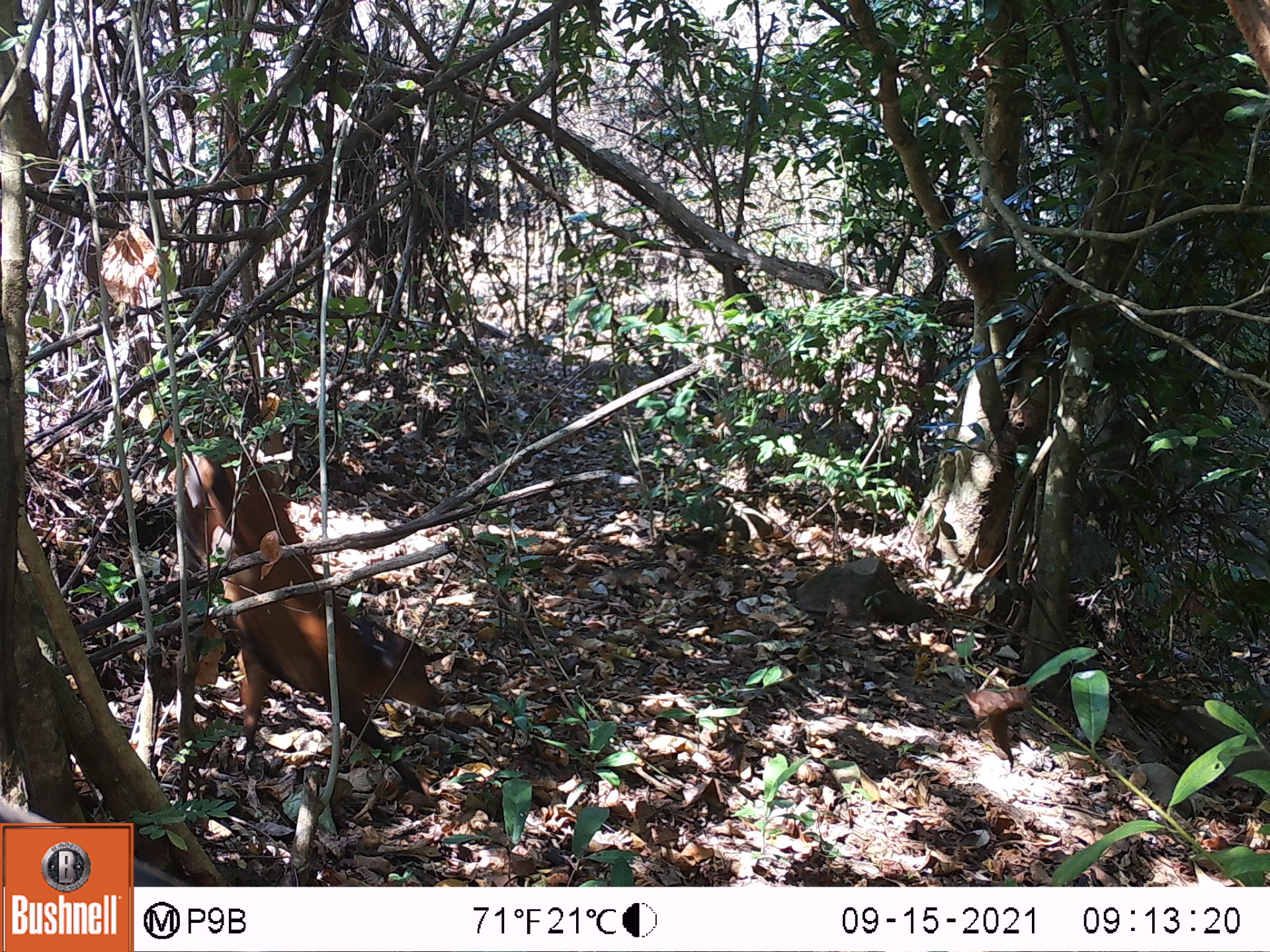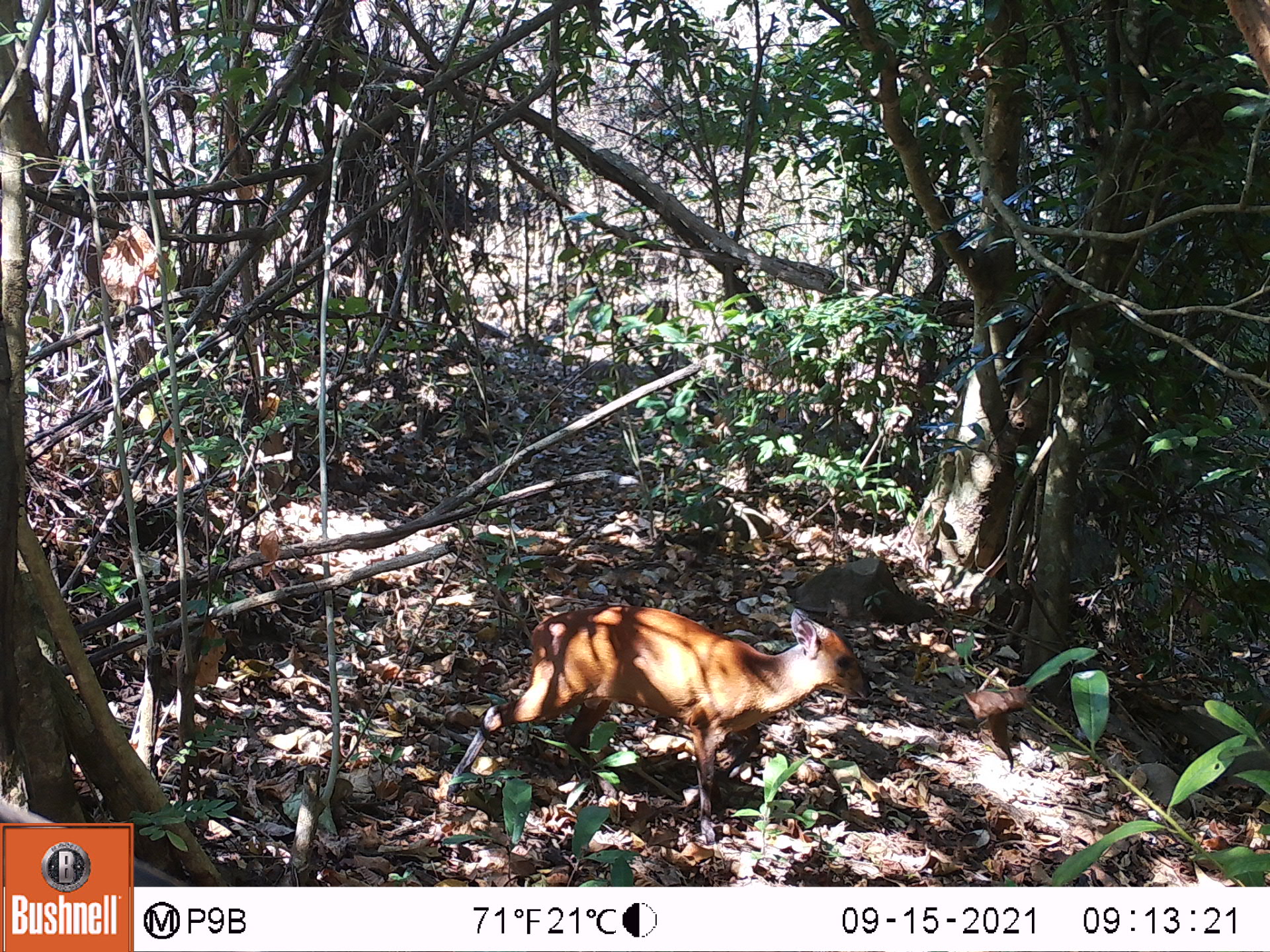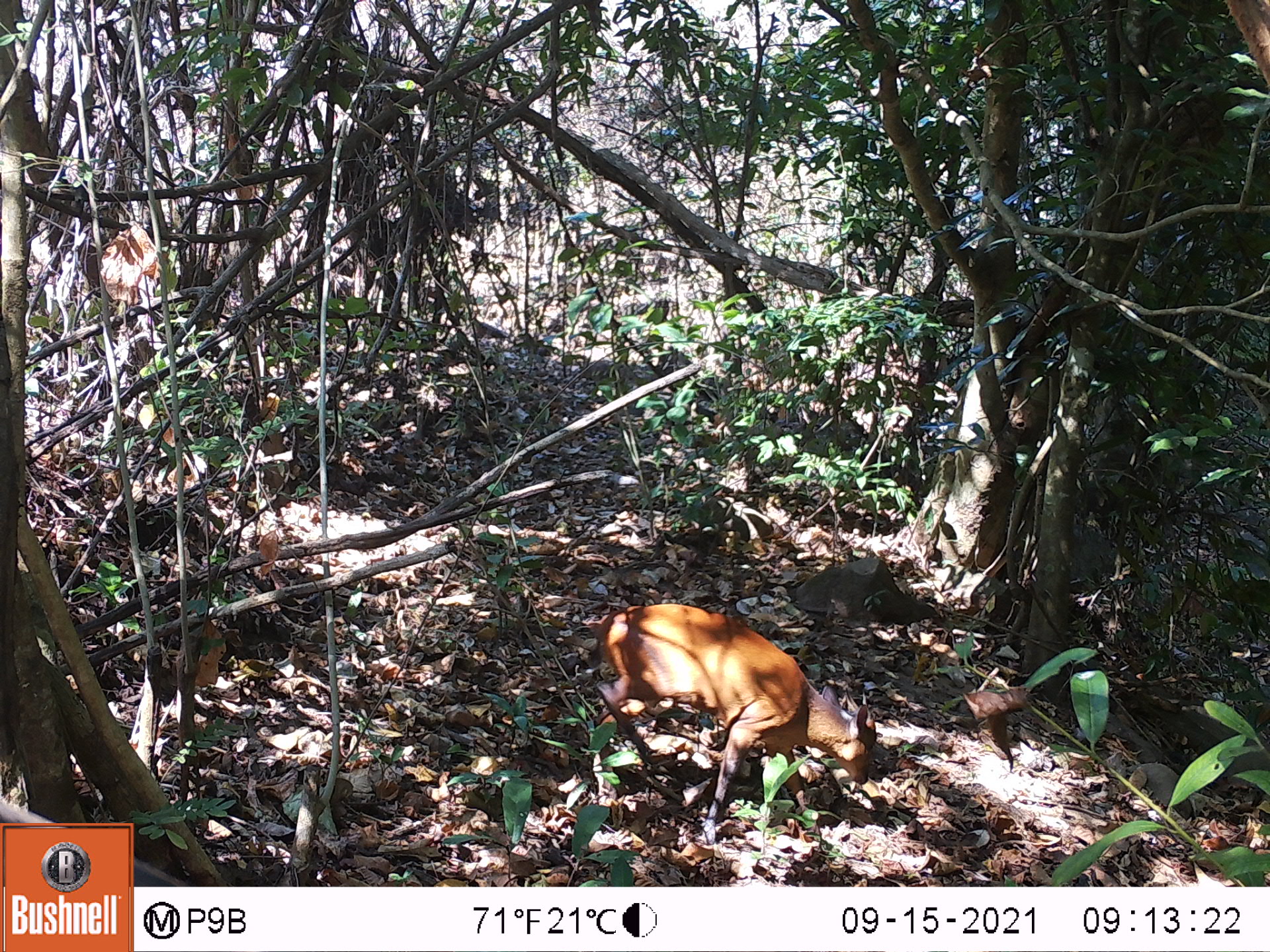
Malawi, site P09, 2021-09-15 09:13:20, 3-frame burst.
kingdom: Animalia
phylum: Chordata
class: Mammalia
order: Artiodactyla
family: Bovidae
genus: Cephalophorus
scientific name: Cephalophorus natalensis natalensis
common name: red duiker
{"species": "red duiker (Cephalophorus natalensis natalensis)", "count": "1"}